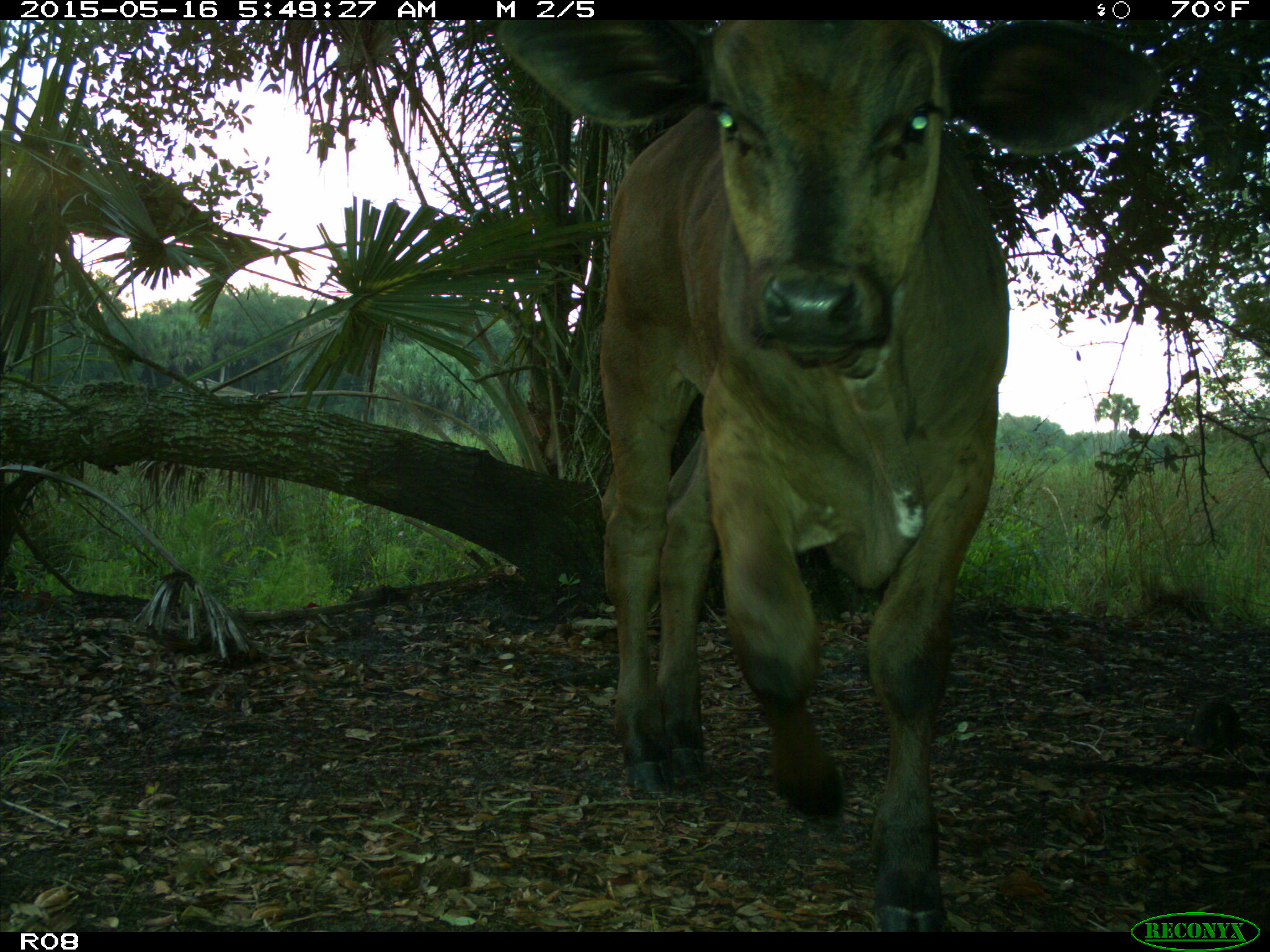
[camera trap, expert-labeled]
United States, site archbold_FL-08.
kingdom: Animalia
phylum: Chordata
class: Mammalia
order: Artiodactyla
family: Bovidae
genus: Bos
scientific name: Bos taurus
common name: domestic cow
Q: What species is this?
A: Bos taurus (domestic cow).